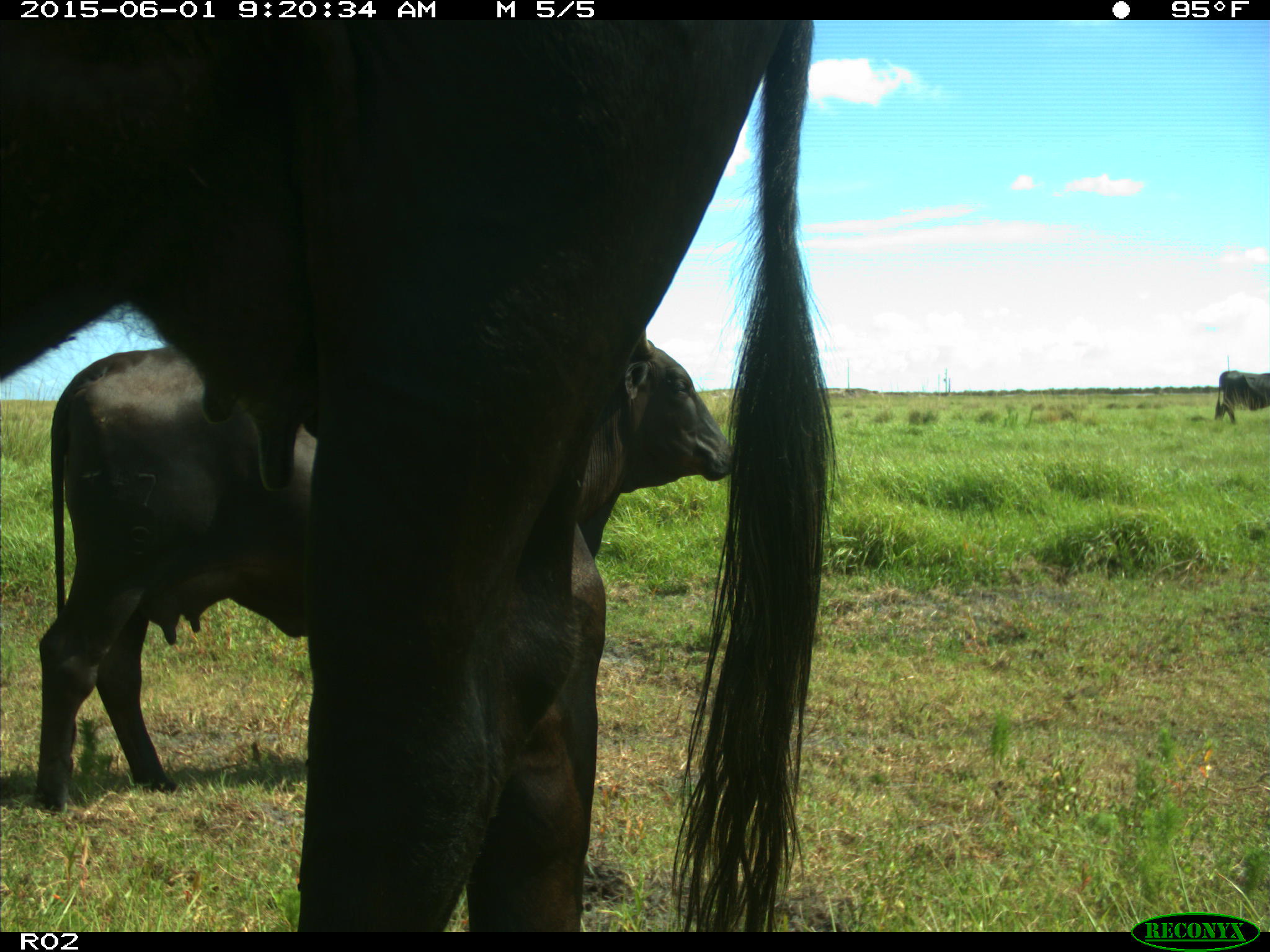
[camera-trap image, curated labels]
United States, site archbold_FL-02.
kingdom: Animalia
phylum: Chordata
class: Mammalia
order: Artiodactyla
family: Bovidae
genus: Bos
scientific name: Bos taurus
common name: domestic cow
Bos taurus (domestic cow).